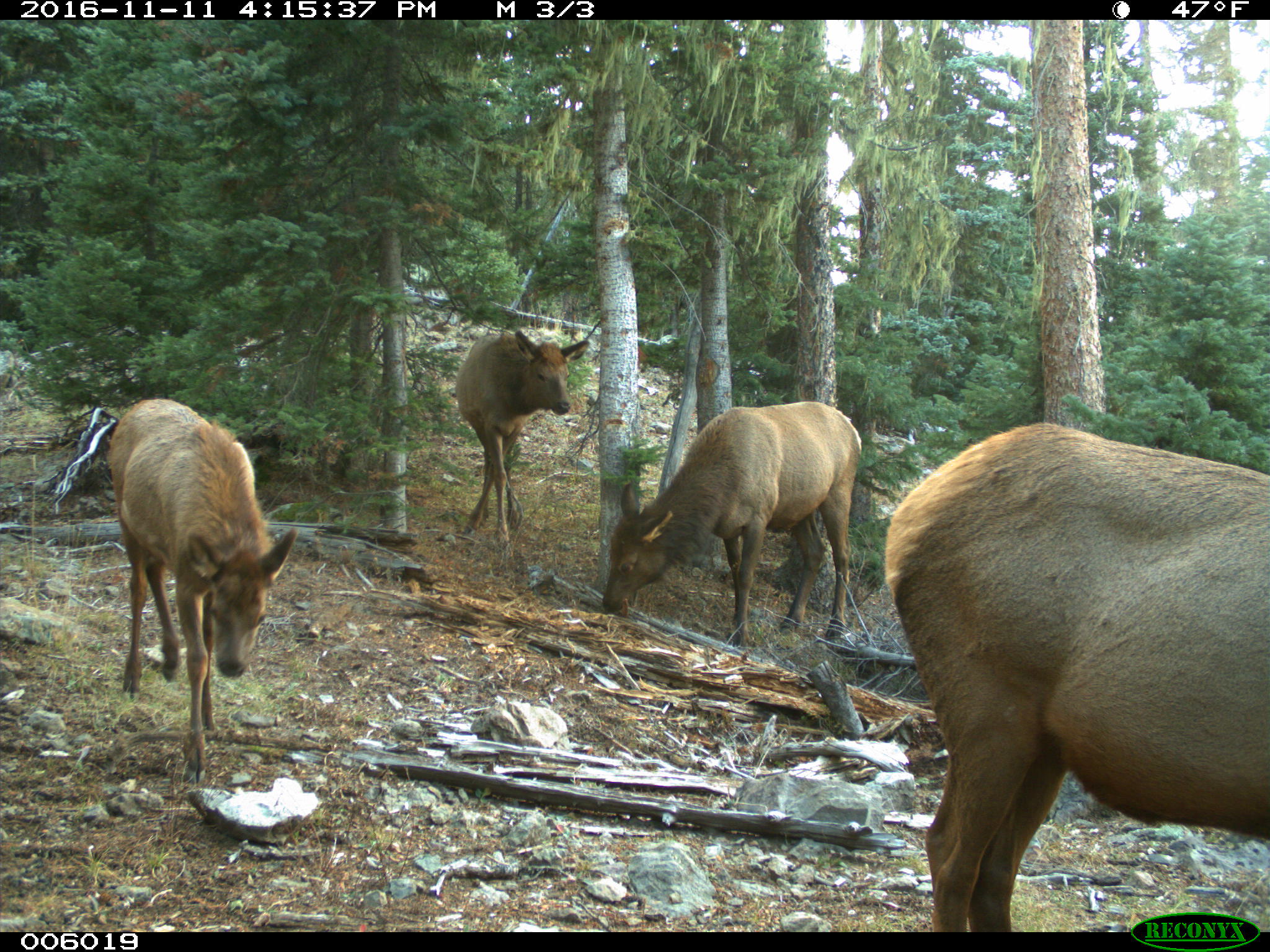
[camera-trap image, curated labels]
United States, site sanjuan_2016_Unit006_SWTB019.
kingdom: Animalia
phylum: Chordata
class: Mammalia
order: Artiodactyla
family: Cervidae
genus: Cervus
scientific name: Cervus elaphus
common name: red deer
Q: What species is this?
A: Cervus elaphus (red deer).